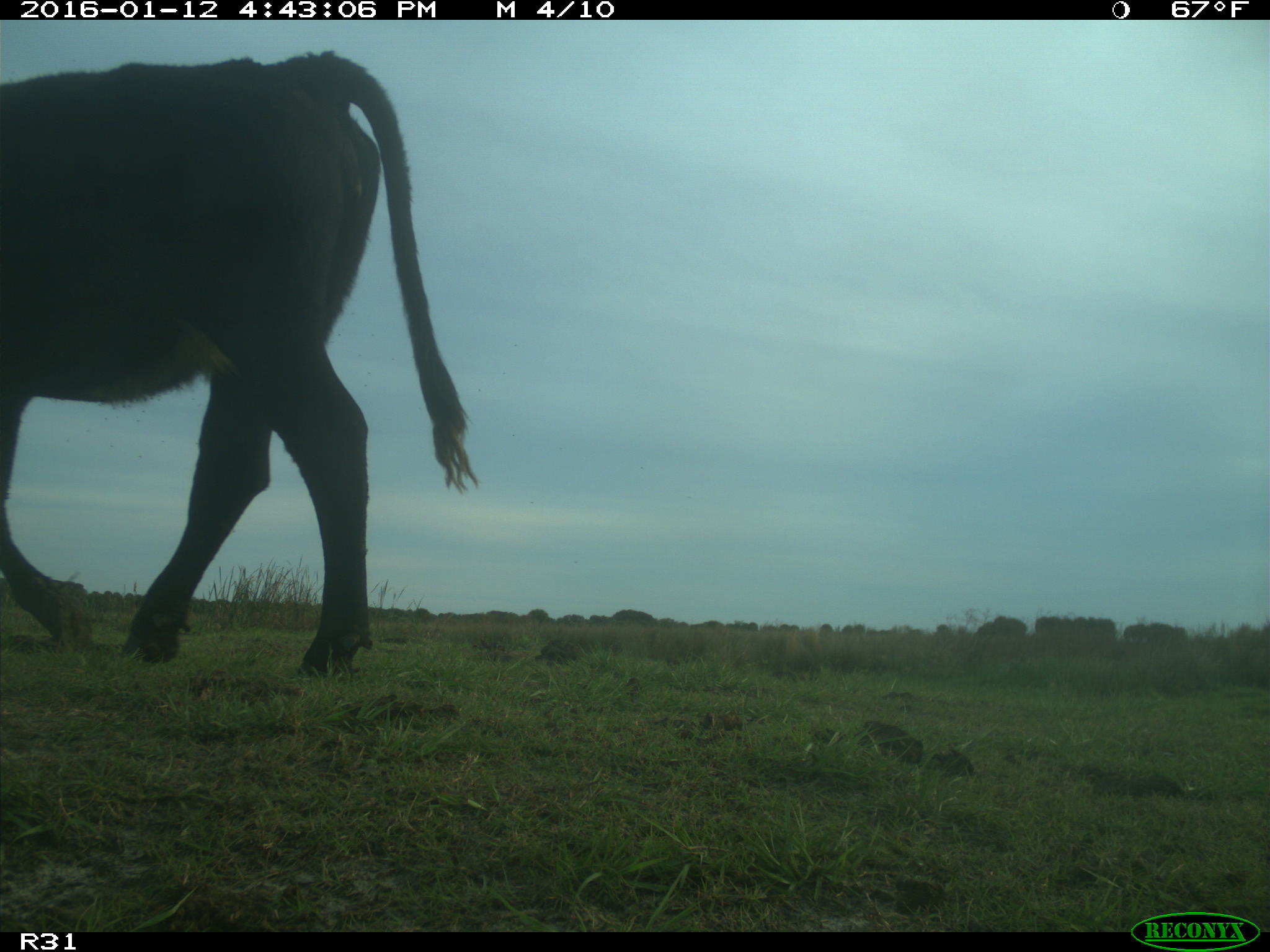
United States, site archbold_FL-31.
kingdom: Animalia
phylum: Chordata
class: Mammalia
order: Artiodactyla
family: Bovidae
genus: Bos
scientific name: Bos taurus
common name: domestic cow